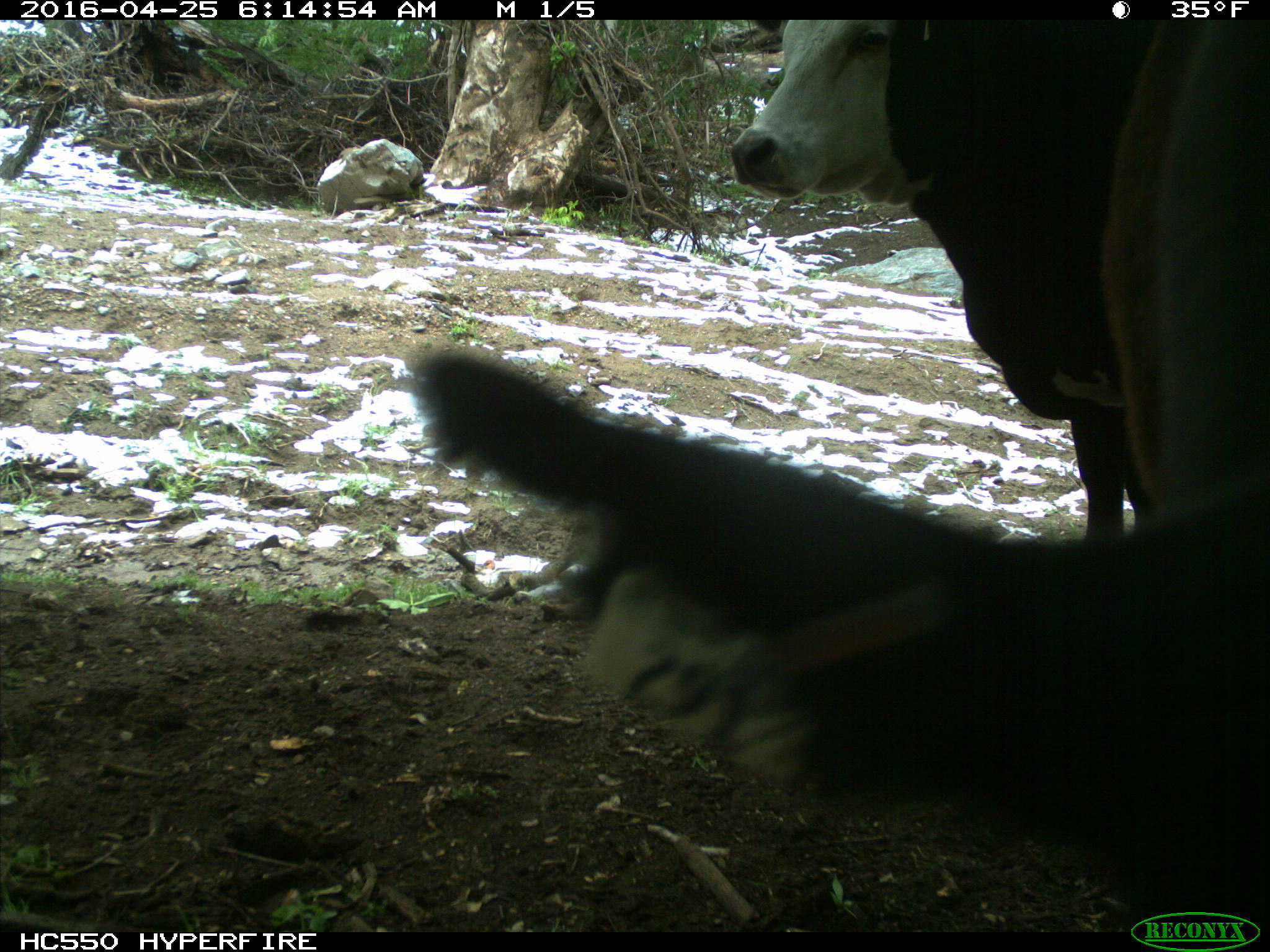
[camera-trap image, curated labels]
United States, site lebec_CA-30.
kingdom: Animalia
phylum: Chordata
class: Mammalia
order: Artiodactyla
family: Bovidae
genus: Bos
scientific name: Bos taurus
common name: domestic cow